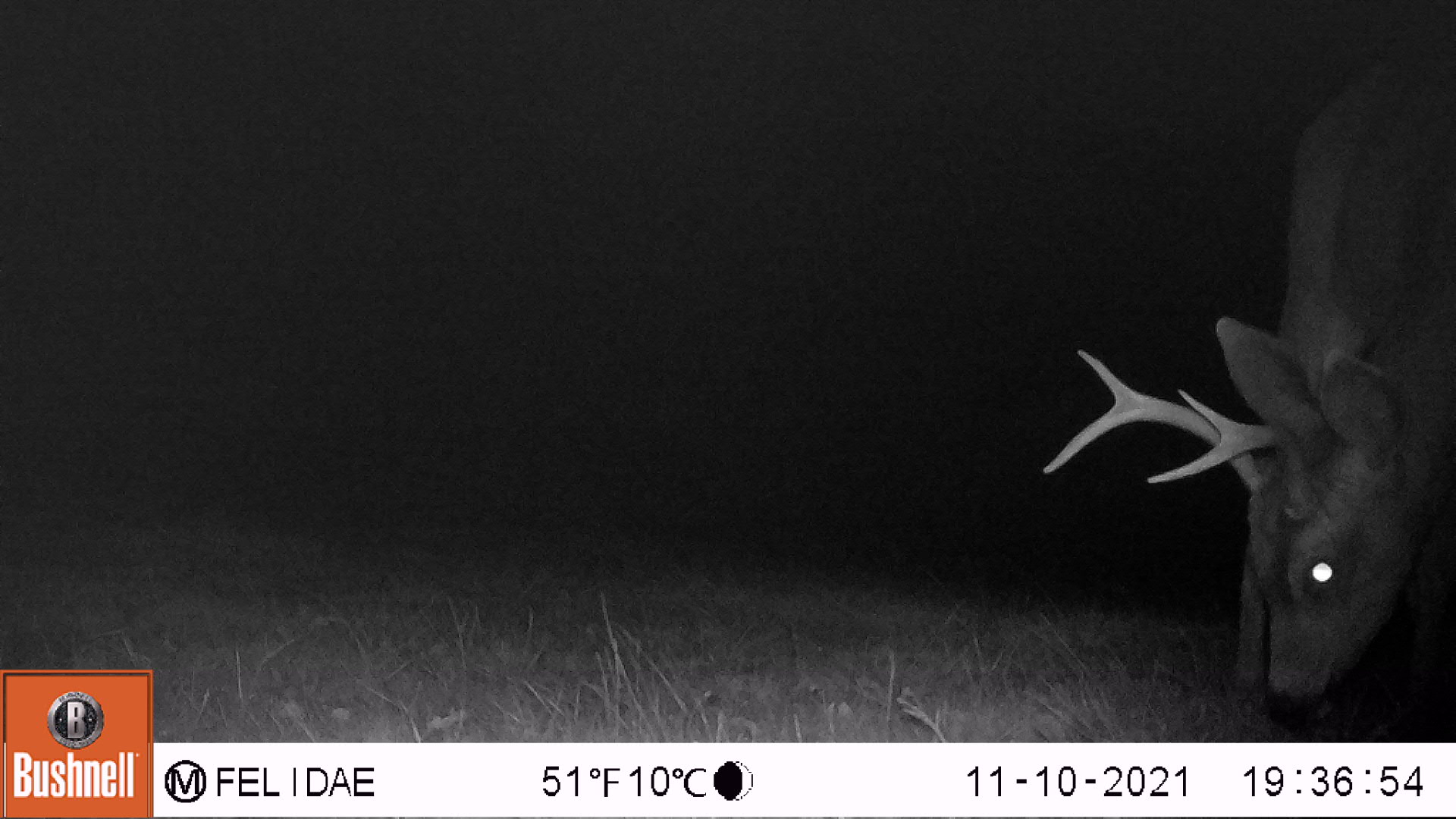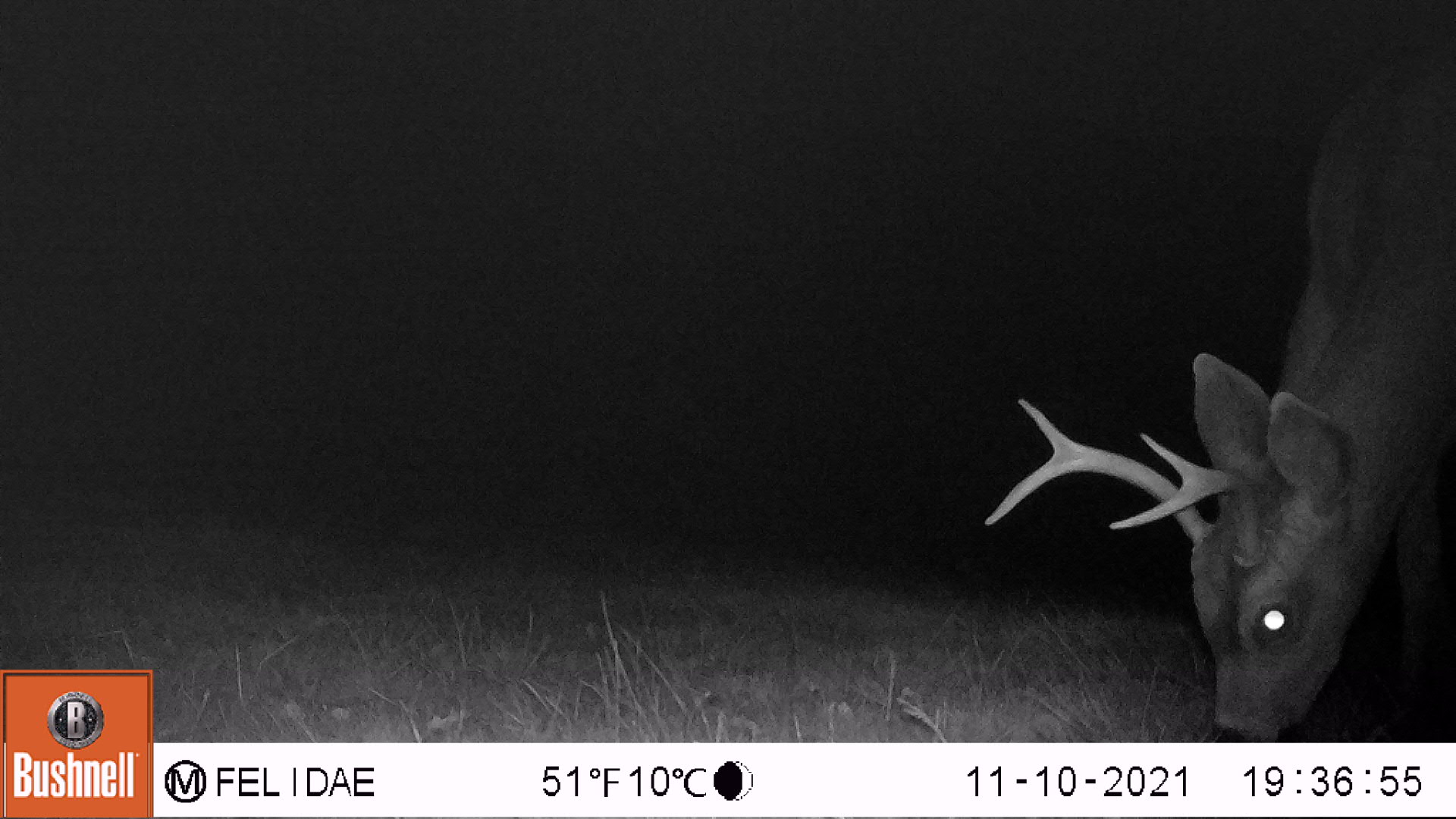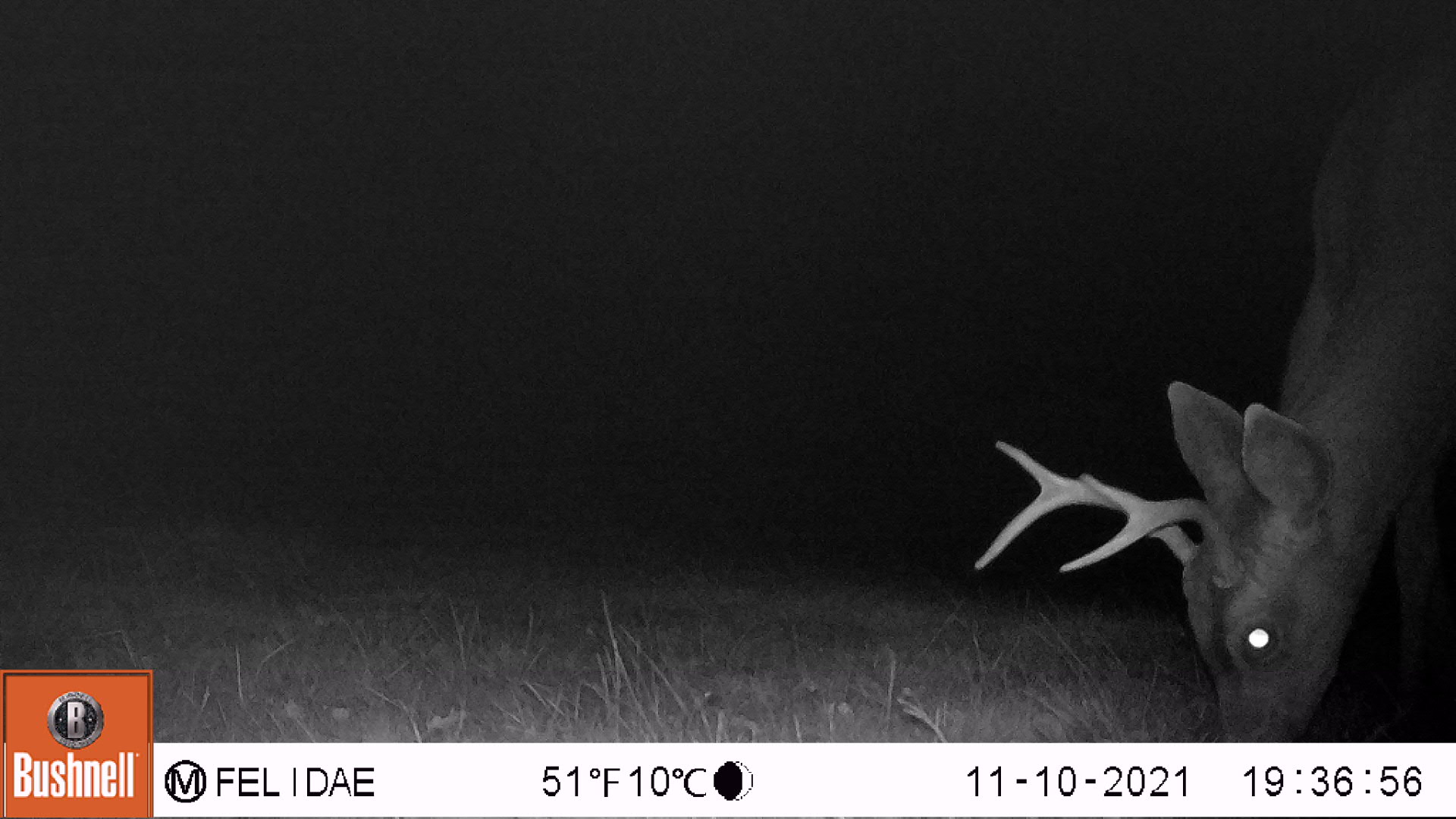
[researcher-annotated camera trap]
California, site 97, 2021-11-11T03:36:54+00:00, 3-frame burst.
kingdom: Animalia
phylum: Chordata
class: Mammalia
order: Artiodactyla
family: Cervidae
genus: Odocoileus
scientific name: Odocoileus hemionus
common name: mule deer